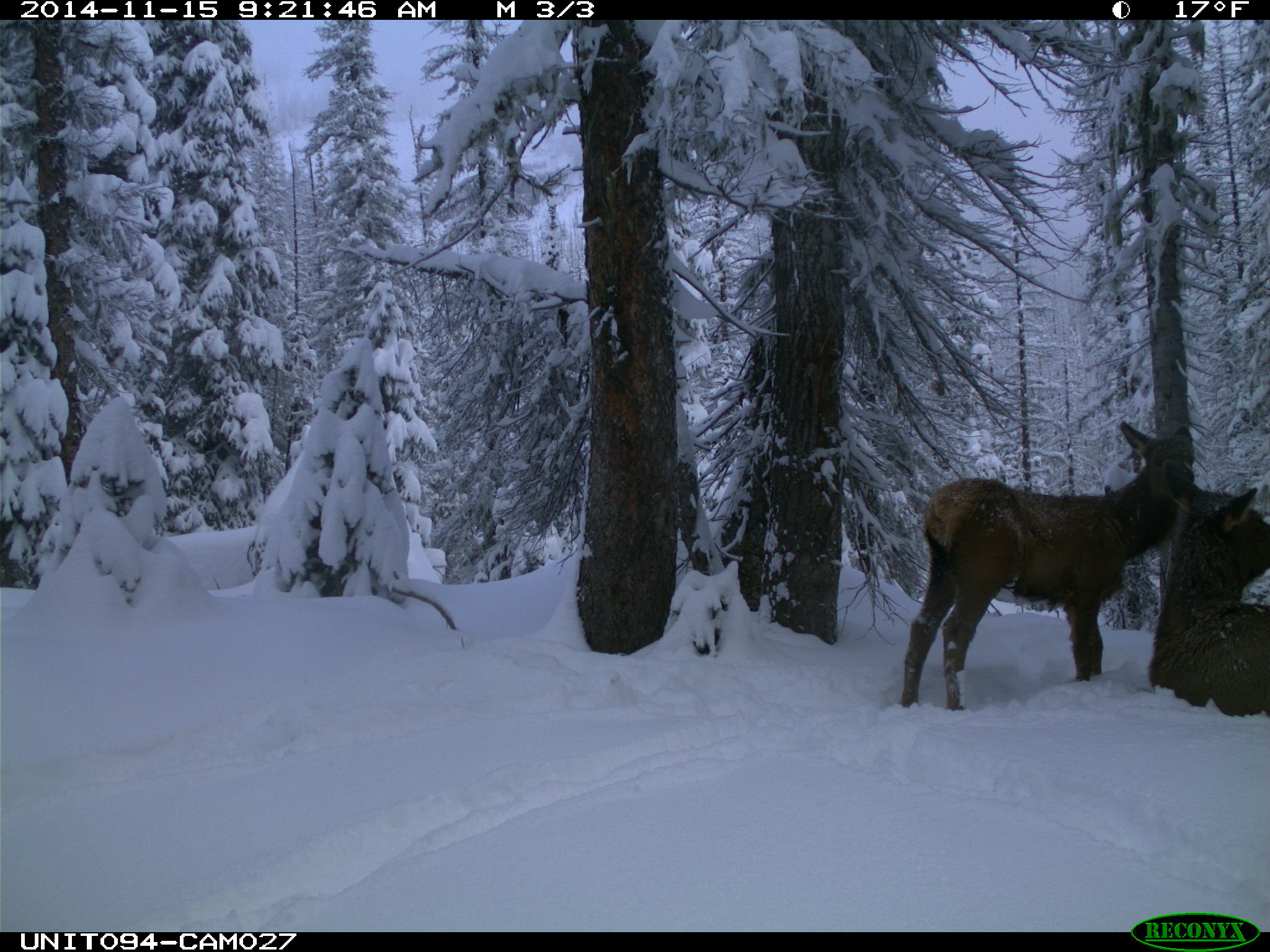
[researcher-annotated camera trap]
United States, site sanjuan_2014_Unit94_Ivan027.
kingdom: Animalia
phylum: Chordata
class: Mammalia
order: Artiodactyla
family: Cervidae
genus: Cervus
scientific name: Cervus elaphus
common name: red deer